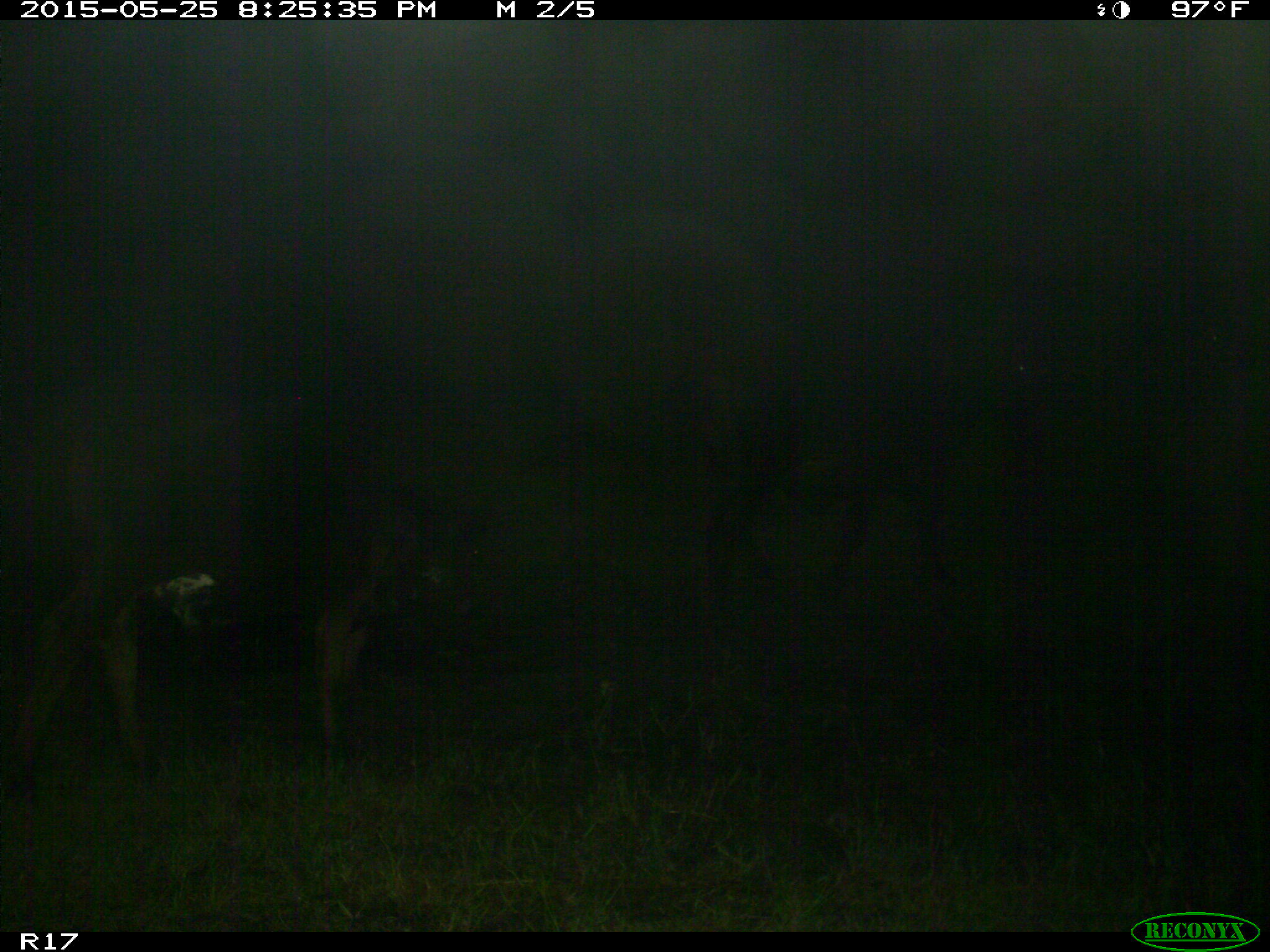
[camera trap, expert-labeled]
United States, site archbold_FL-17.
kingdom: Animalia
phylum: Chordata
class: Mammalia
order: Artiodactyla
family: Bovidae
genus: Bos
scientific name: Bos taurus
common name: domestic cow